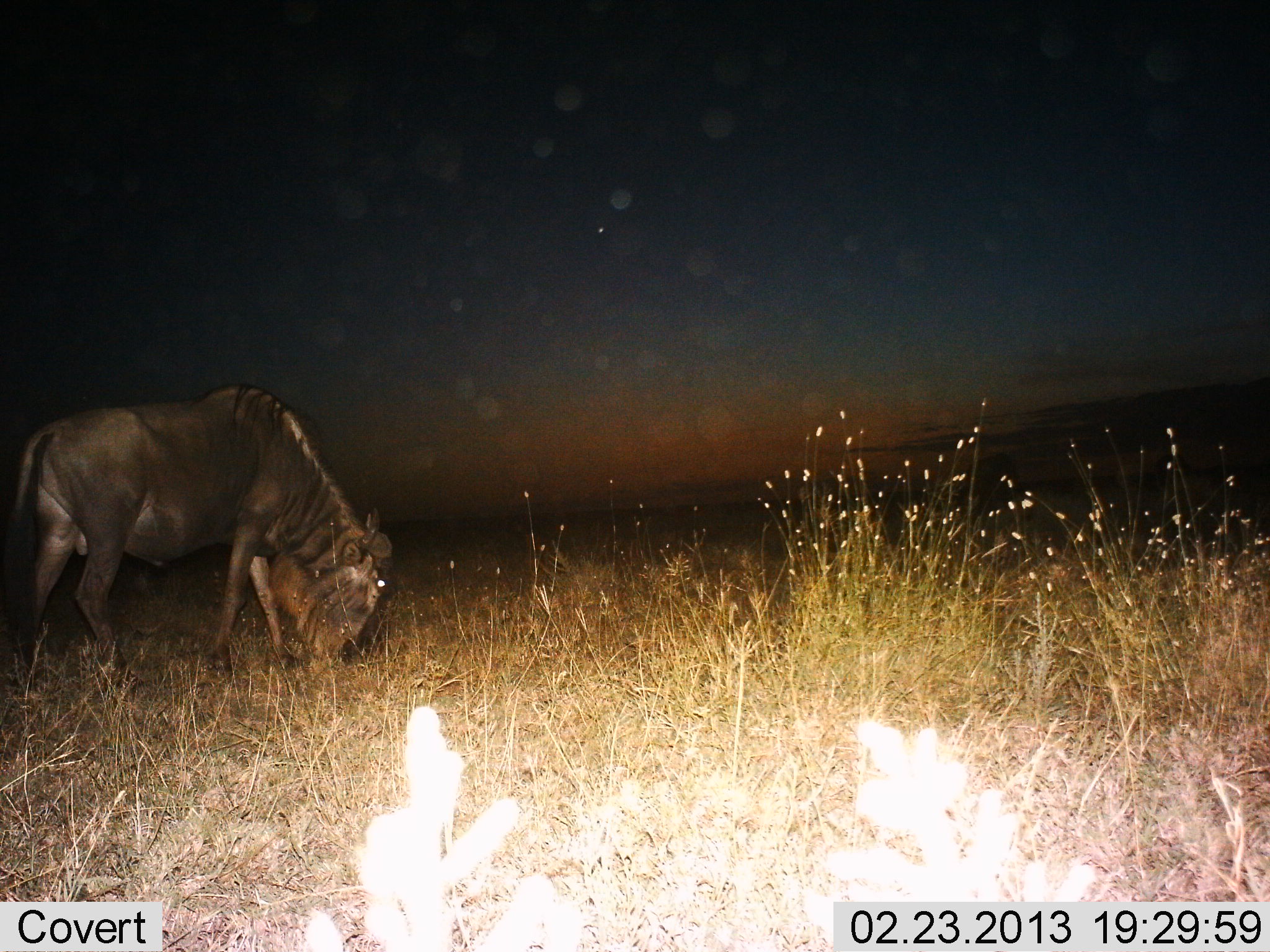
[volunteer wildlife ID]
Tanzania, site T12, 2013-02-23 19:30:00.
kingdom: Animalia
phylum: Chordata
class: Mammalia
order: Artiodactyla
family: Bovidae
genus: Connochaetes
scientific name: Connochaetes taurinus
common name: blue wildebeest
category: wildebeest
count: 1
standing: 10%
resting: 0%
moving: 5%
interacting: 0%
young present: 0%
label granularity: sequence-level